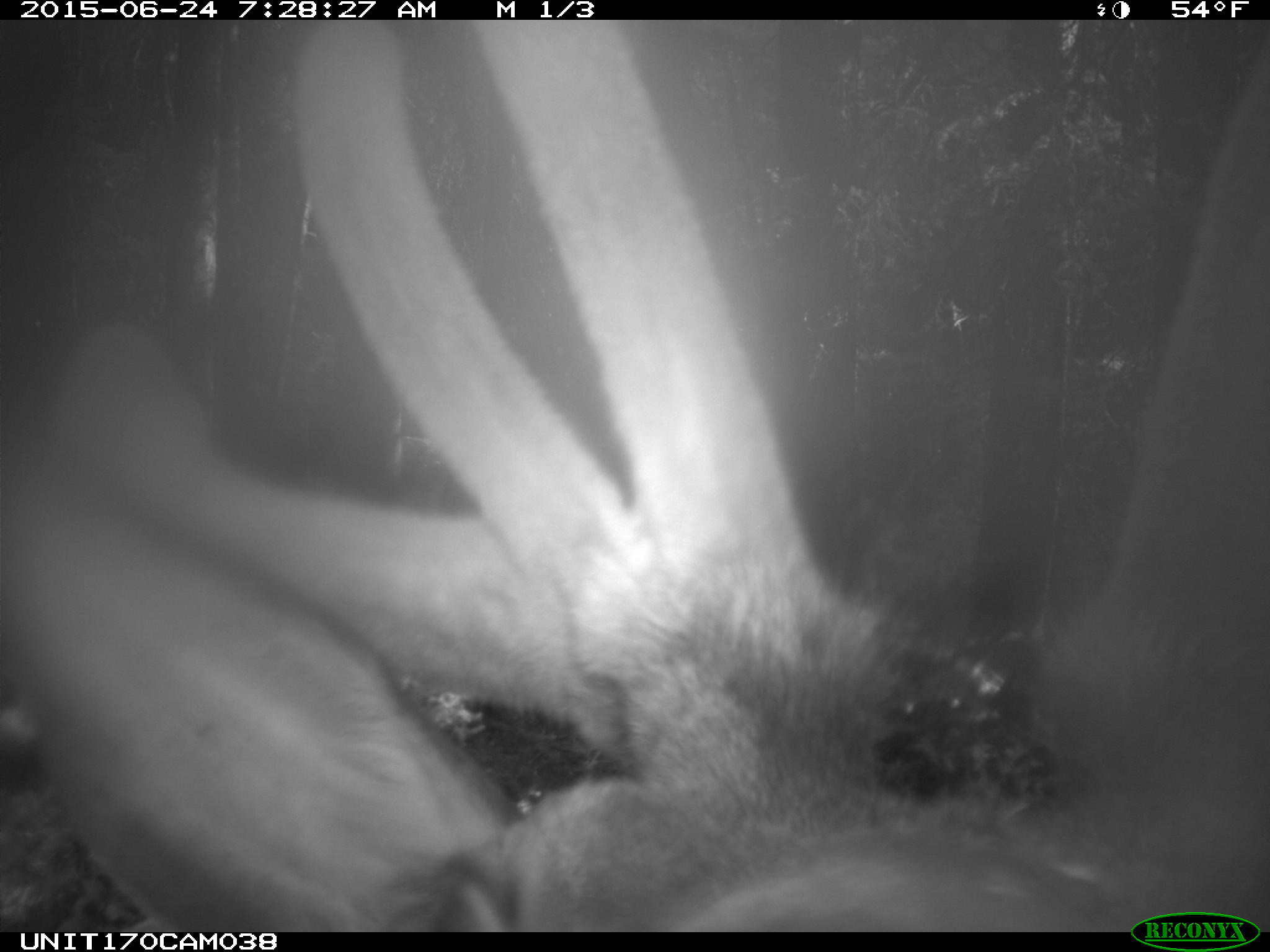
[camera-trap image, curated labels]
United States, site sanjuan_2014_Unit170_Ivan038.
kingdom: Animalia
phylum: Chordata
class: Mammalia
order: Artiodactyla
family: Cervidae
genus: Cervus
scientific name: Cervus elaphus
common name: red deer